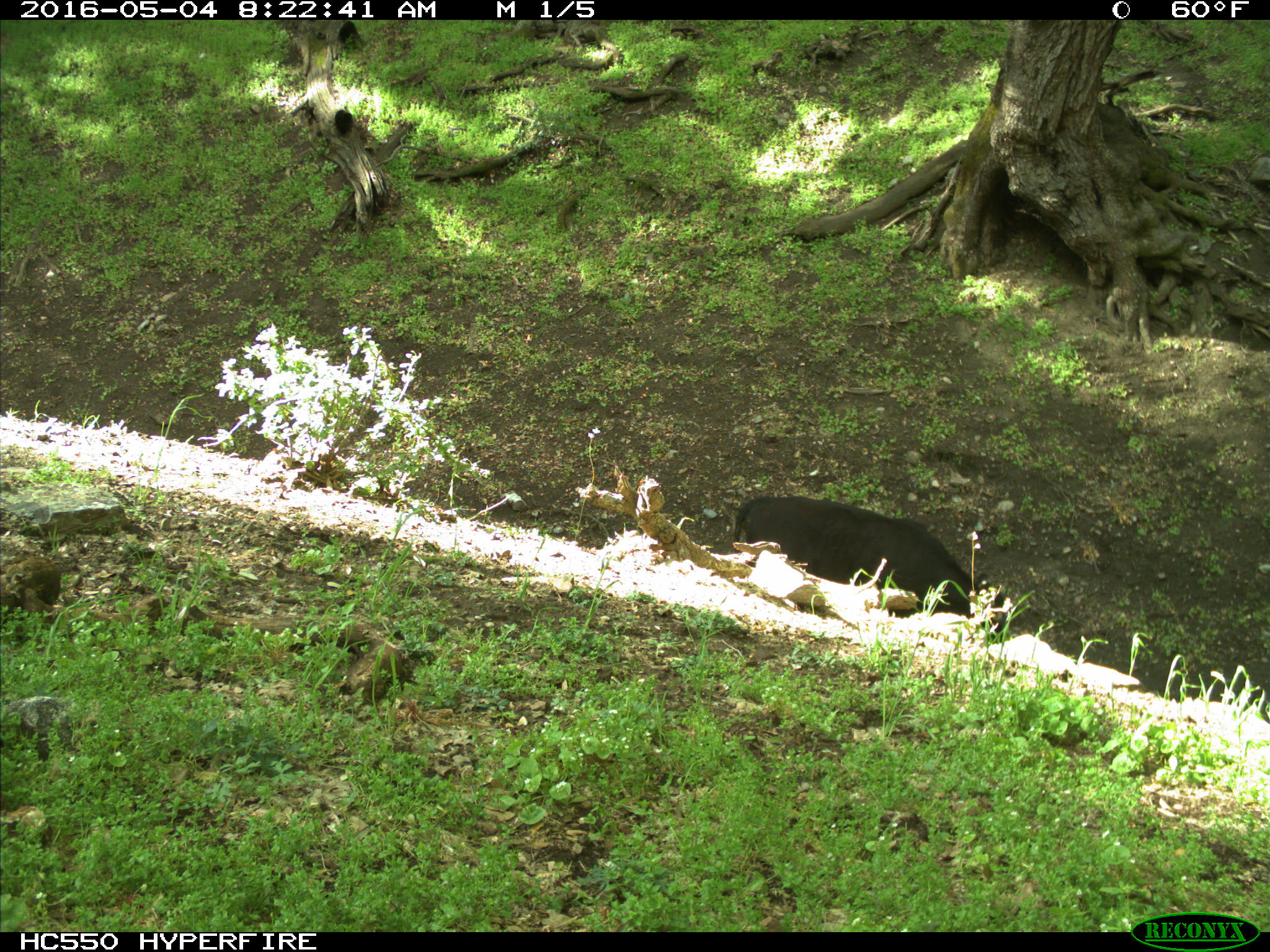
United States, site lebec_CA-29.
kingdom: Animalia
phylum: Chordata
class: Mammalia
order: Artiodactyla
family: Bovidae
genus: Bos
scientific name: Bos taurus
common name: domestic cow